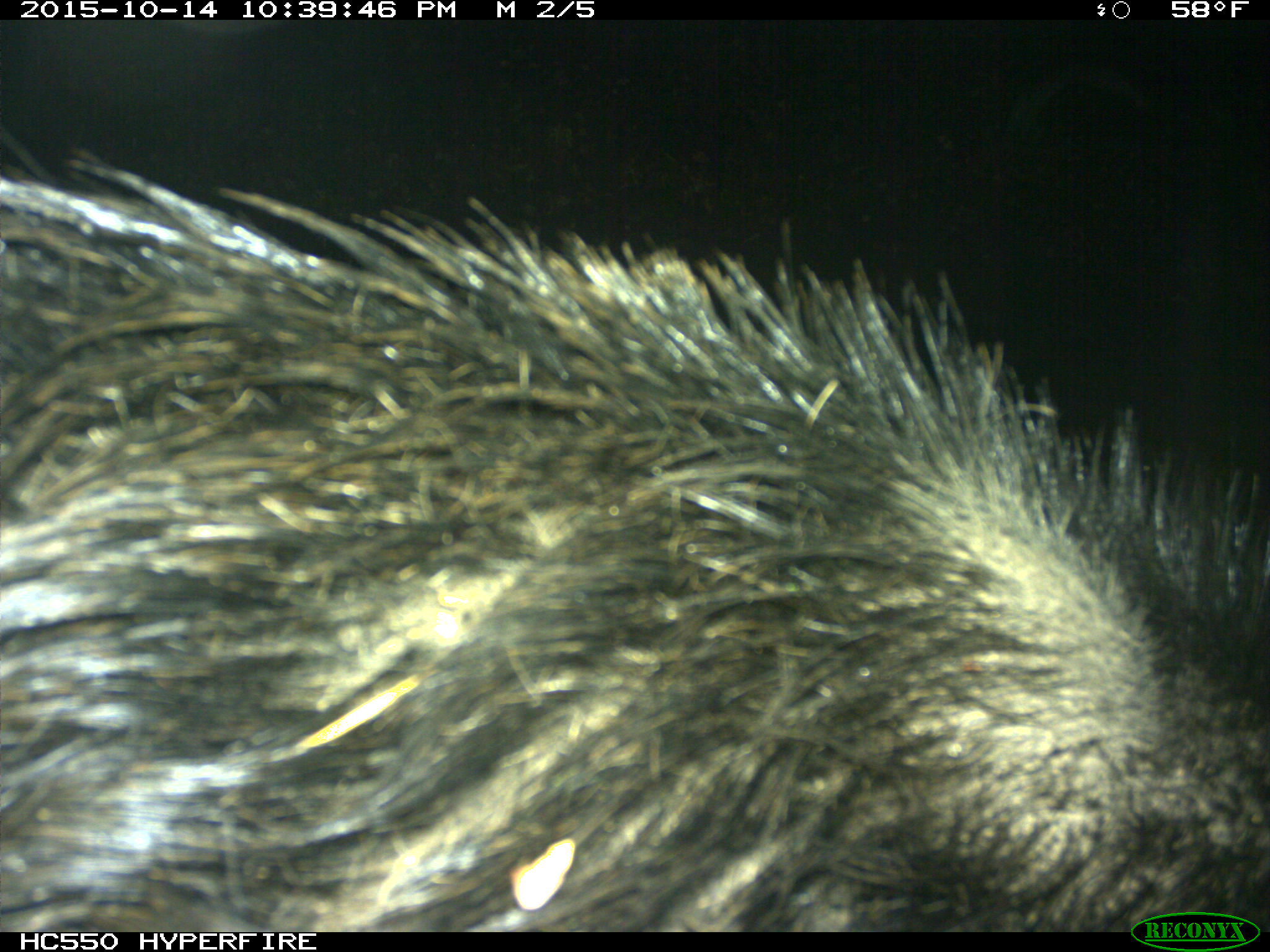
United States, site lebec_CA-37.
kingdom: Animalia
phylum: Chordata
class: Mammalia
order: Artiodactyla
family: Suidae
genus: Sus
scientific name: Sus scrofa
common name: wild boar